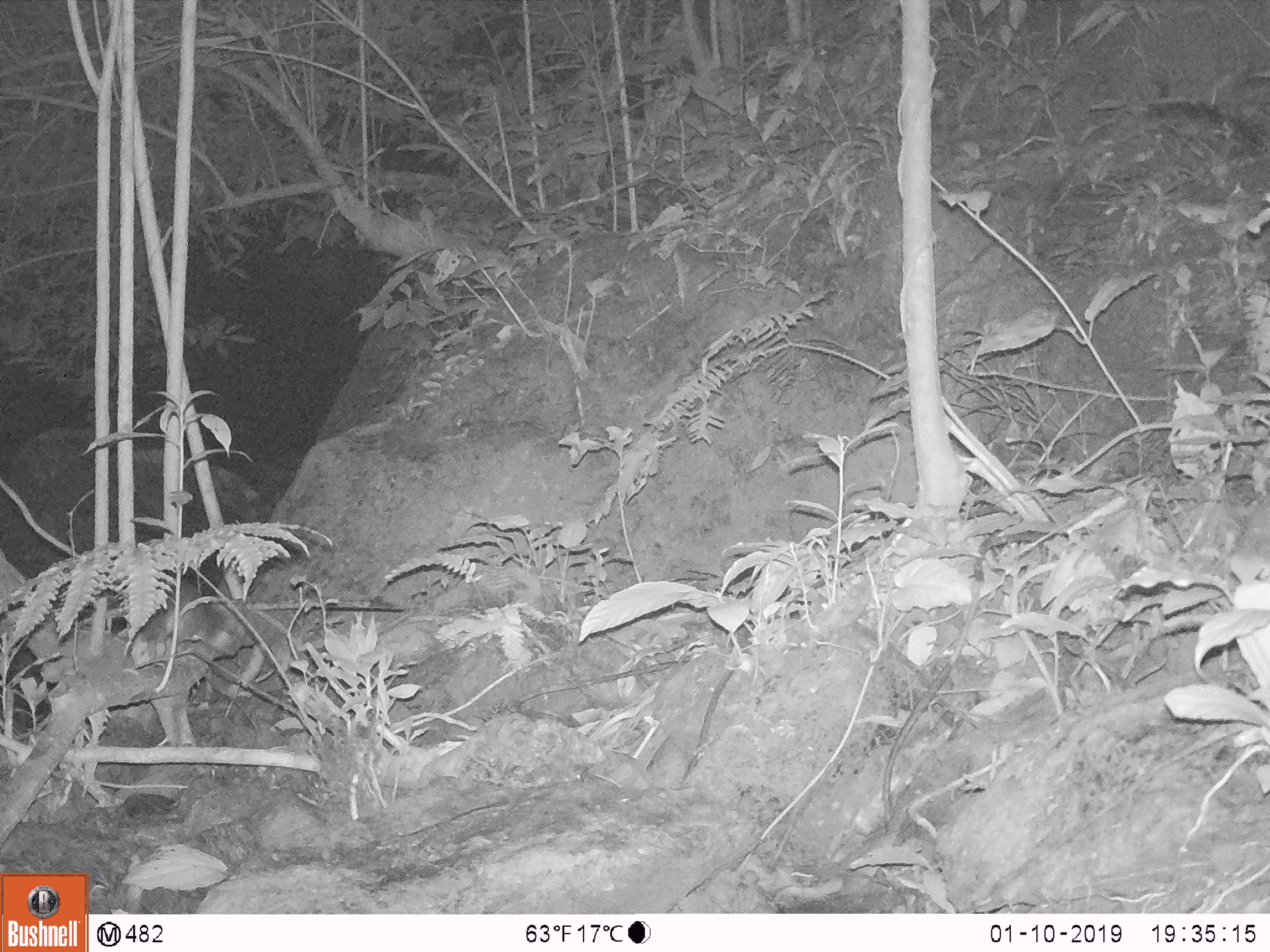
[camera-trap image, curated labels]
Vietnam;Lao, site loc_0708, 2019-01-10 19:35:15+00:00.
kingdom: Animalia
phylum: Chordata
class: Mammalia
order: Carnivora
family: Mustelidae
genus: Melogale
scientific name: Melogale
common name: ferret badger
Ferret badger (Melogale). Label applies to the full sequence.